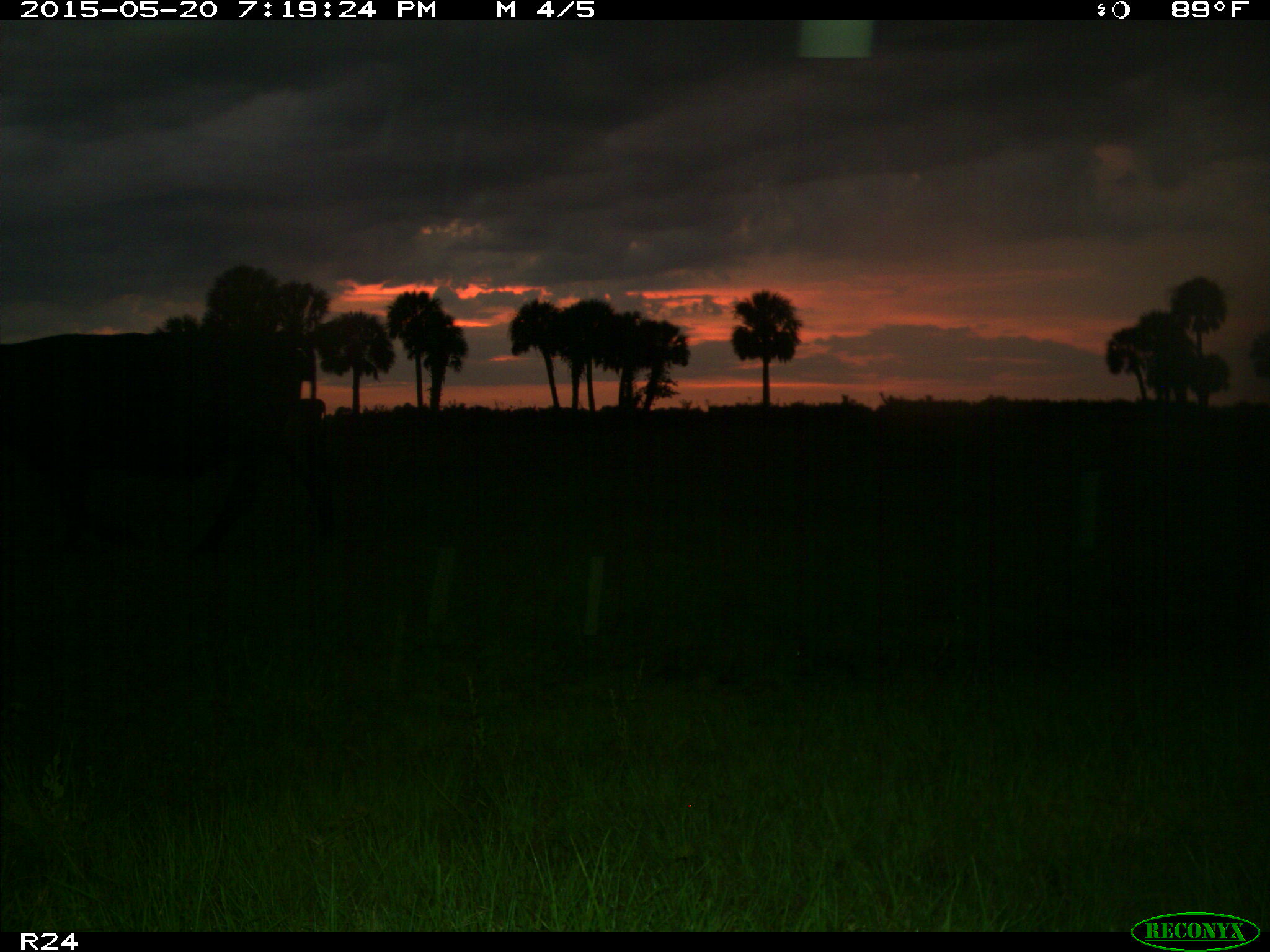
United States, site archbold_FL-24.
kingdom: Animalia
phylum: Chordata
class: Mammalia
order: Artiodactyla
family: Bovidae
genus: Bos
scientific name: Bos taurus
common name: domestic cow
Bos taurus (domestic cow).